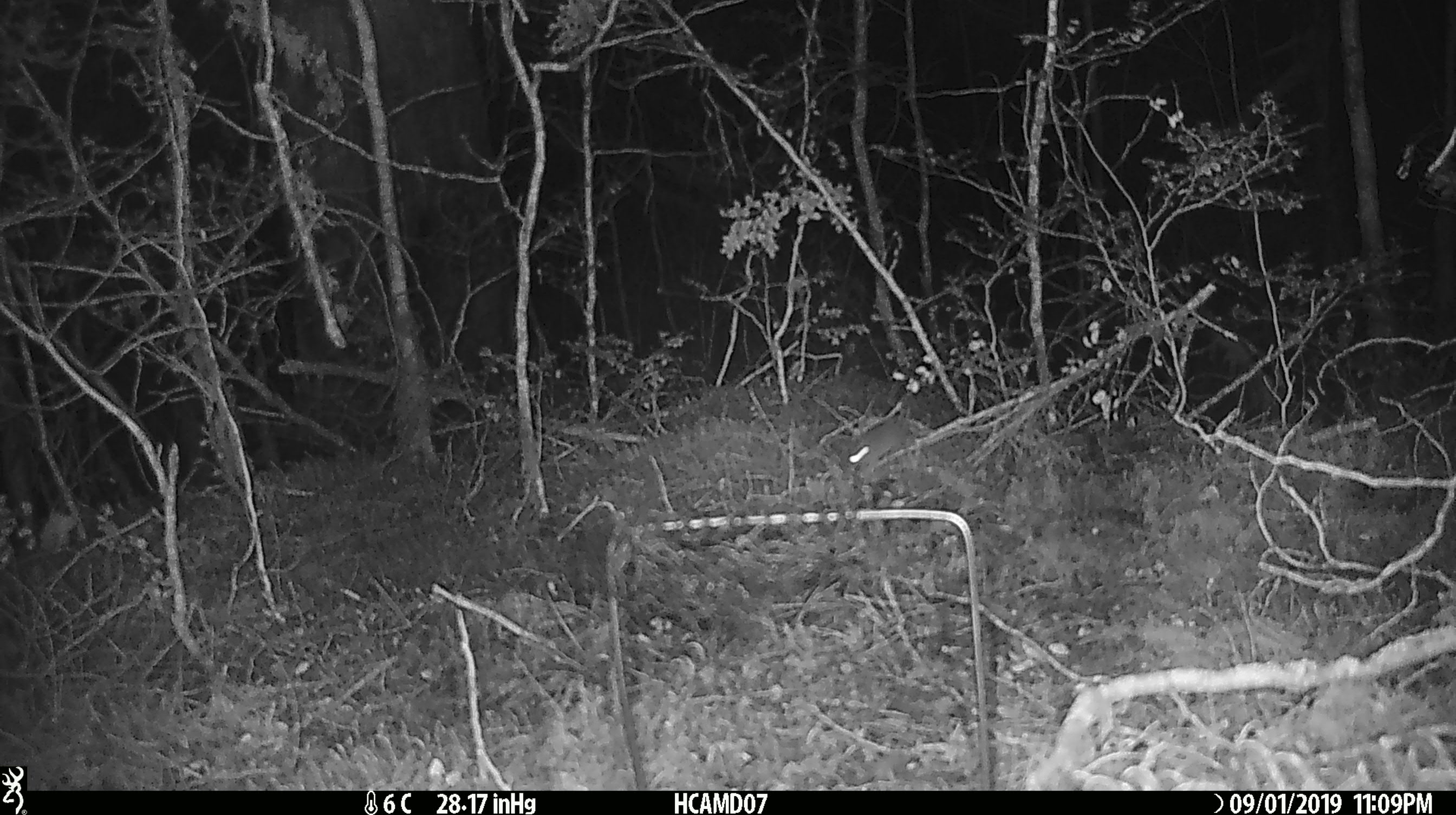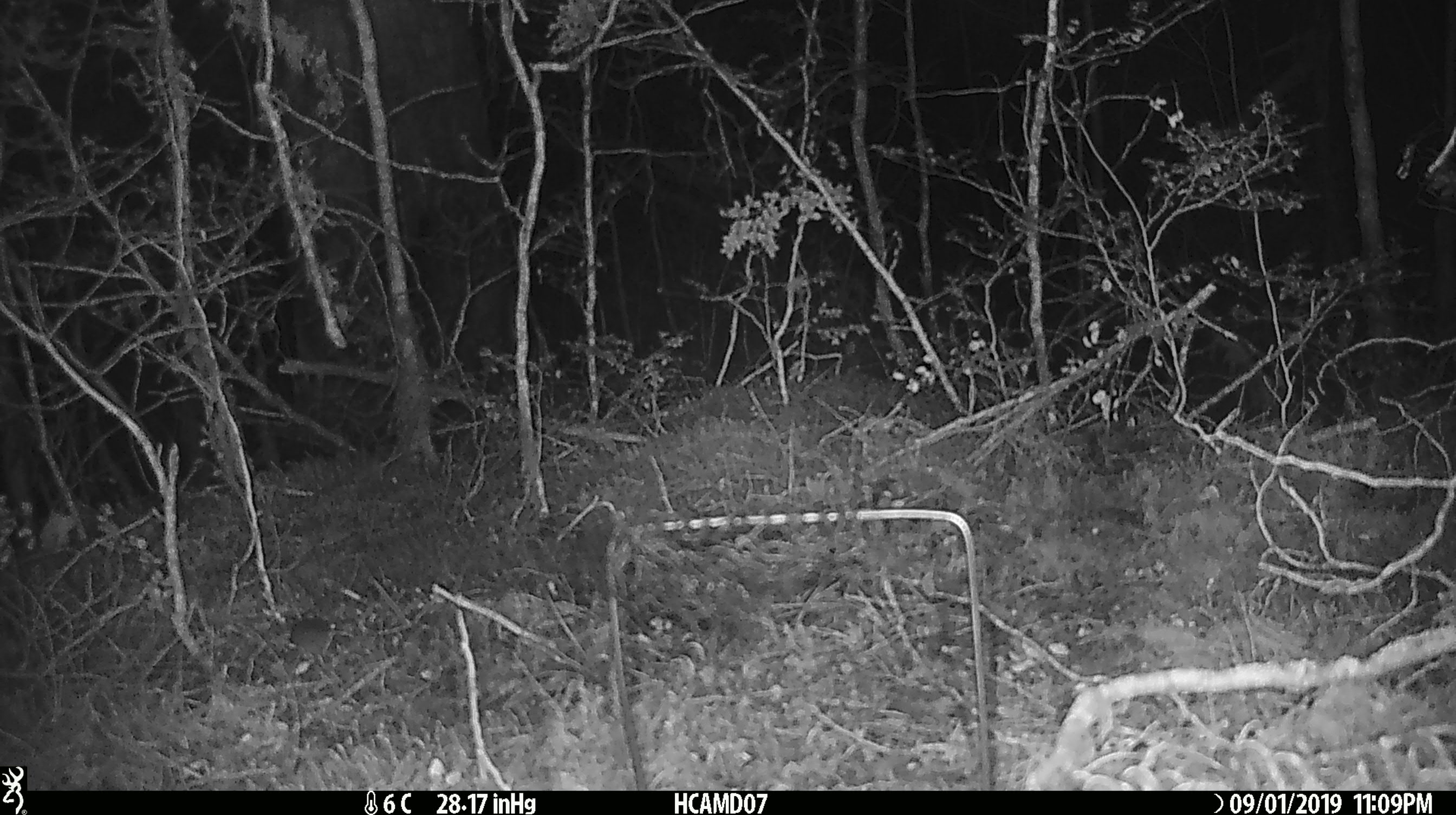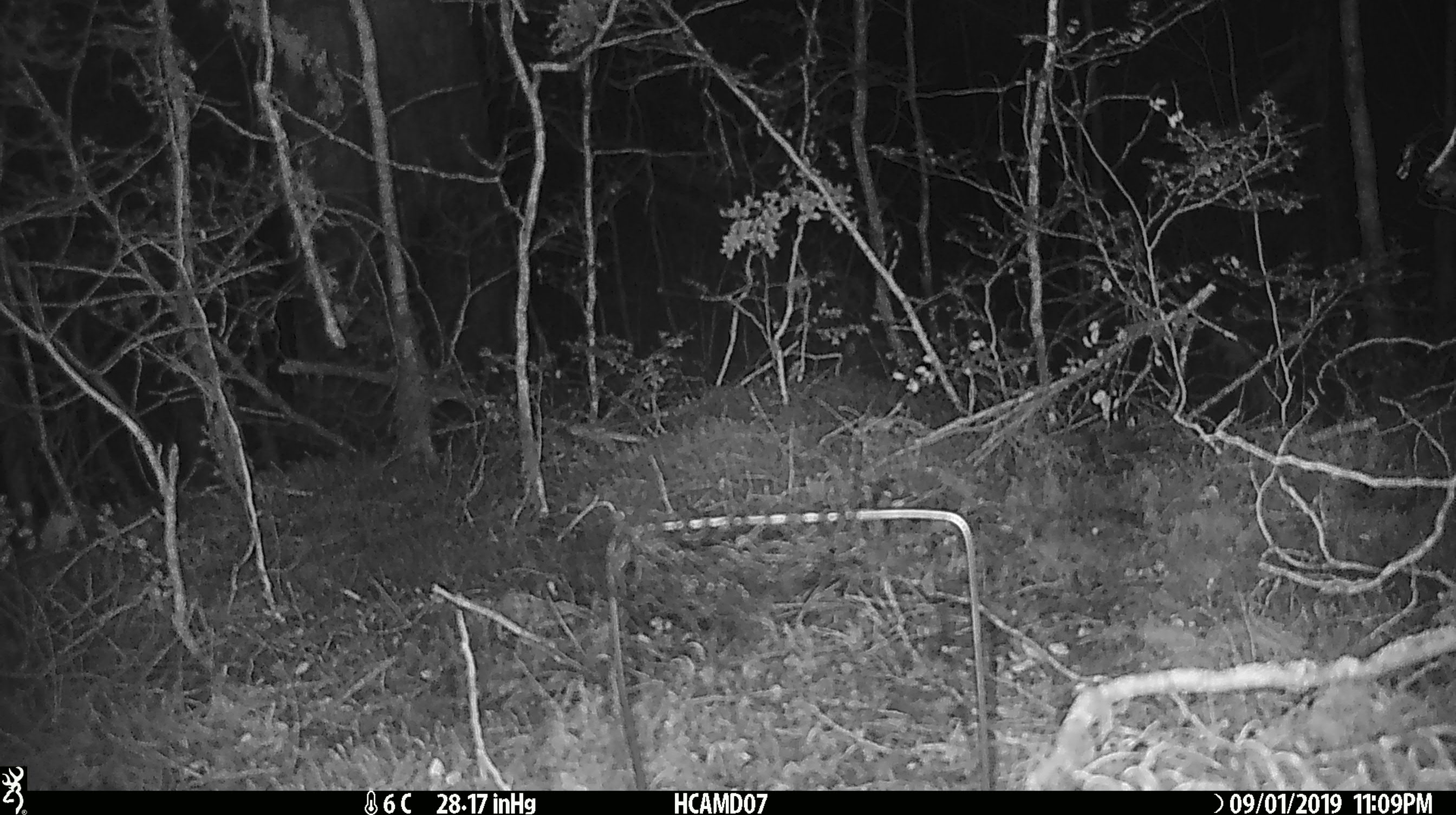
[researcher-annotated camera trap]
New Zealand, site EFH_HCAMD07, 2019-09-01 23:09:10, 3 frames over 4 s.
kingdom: Animalia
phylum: Chordata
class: Mammalia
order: Rodentia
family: Muridae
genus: Mus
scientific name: Mus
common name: mouse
Mouse (Mus).